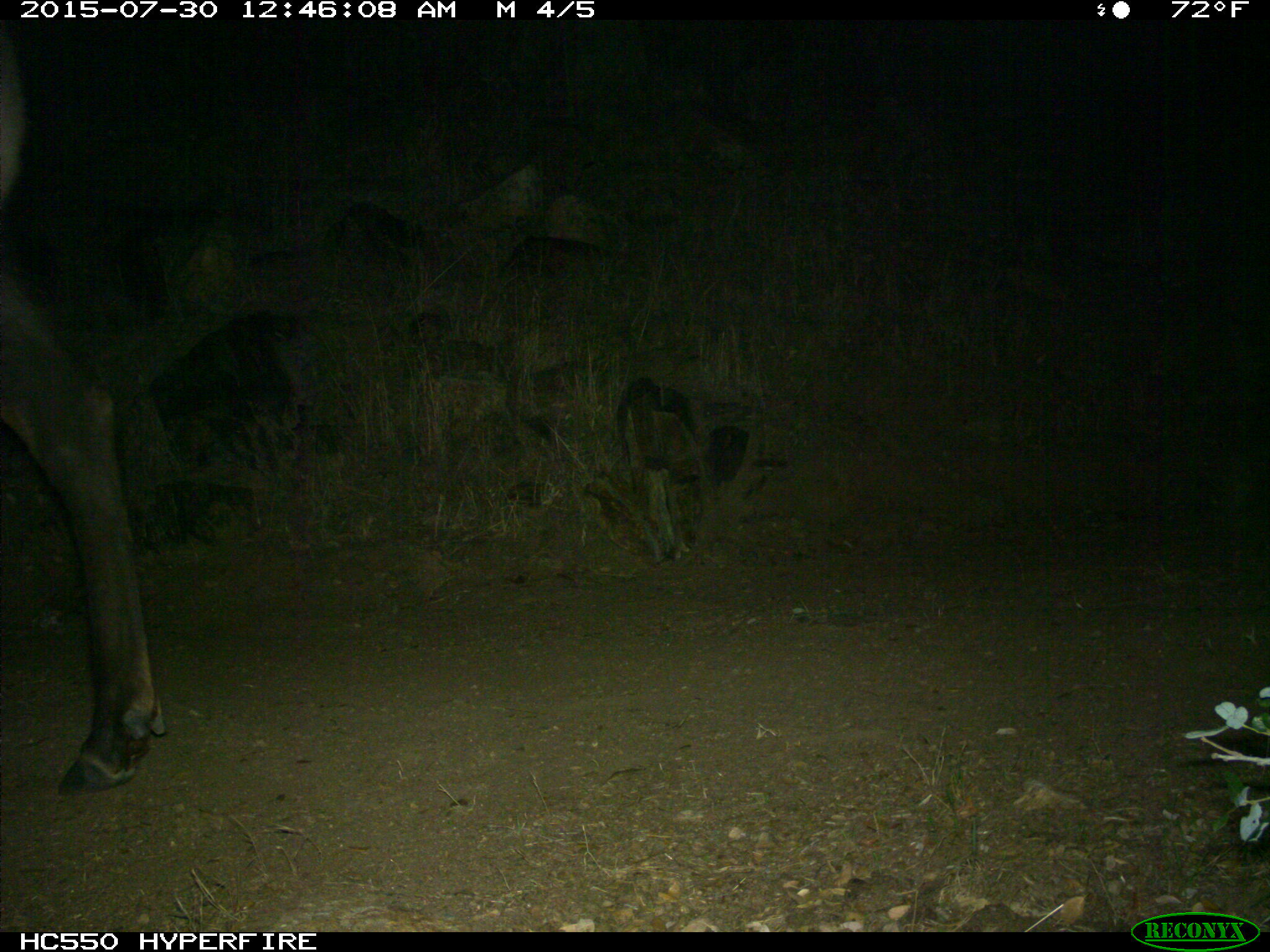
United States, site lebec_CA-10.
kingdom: Animalia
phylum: Chordata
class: Mammalia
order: Artiodactyla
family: Cervidae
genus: Cervus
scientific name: Cervus canadensis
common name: elk